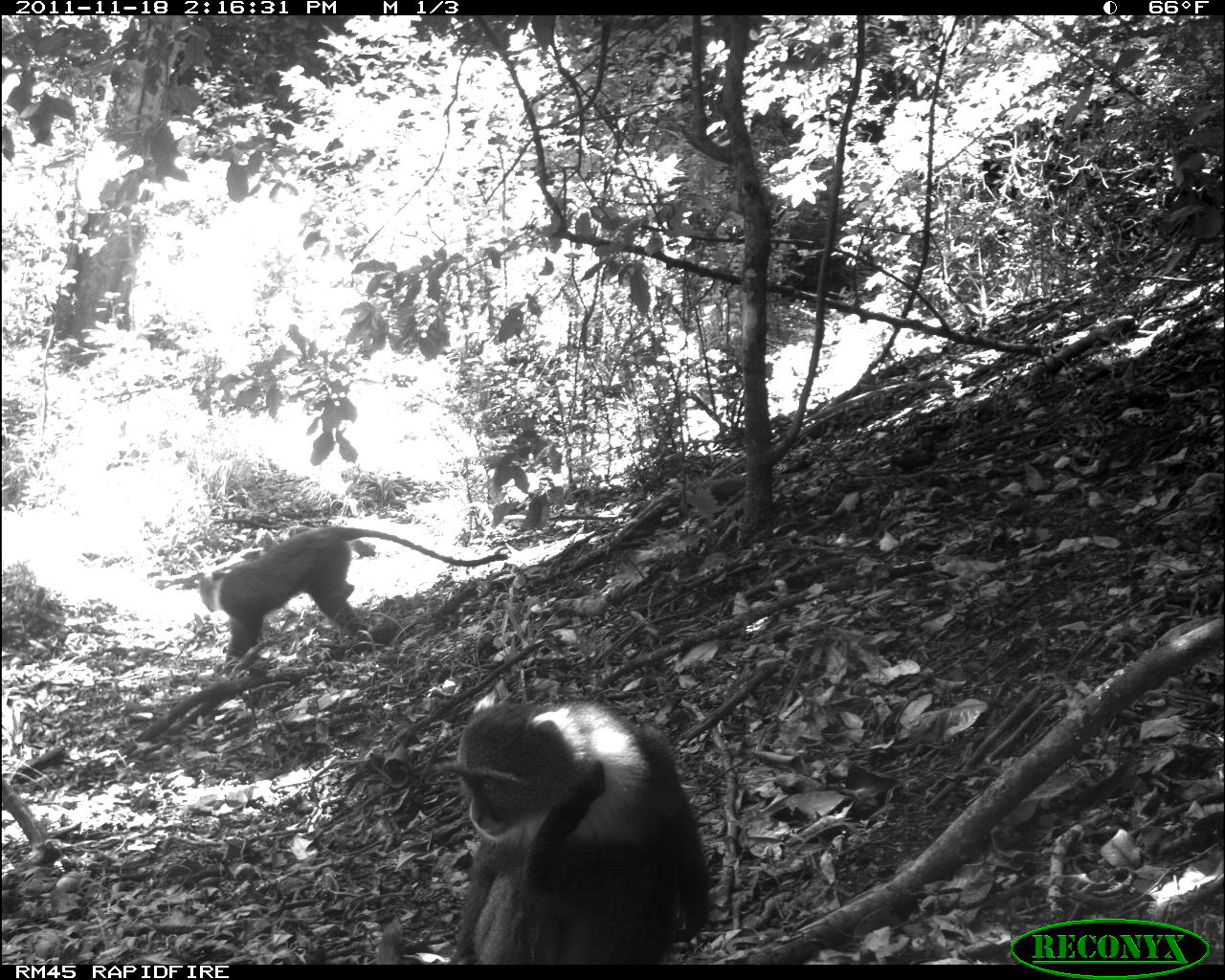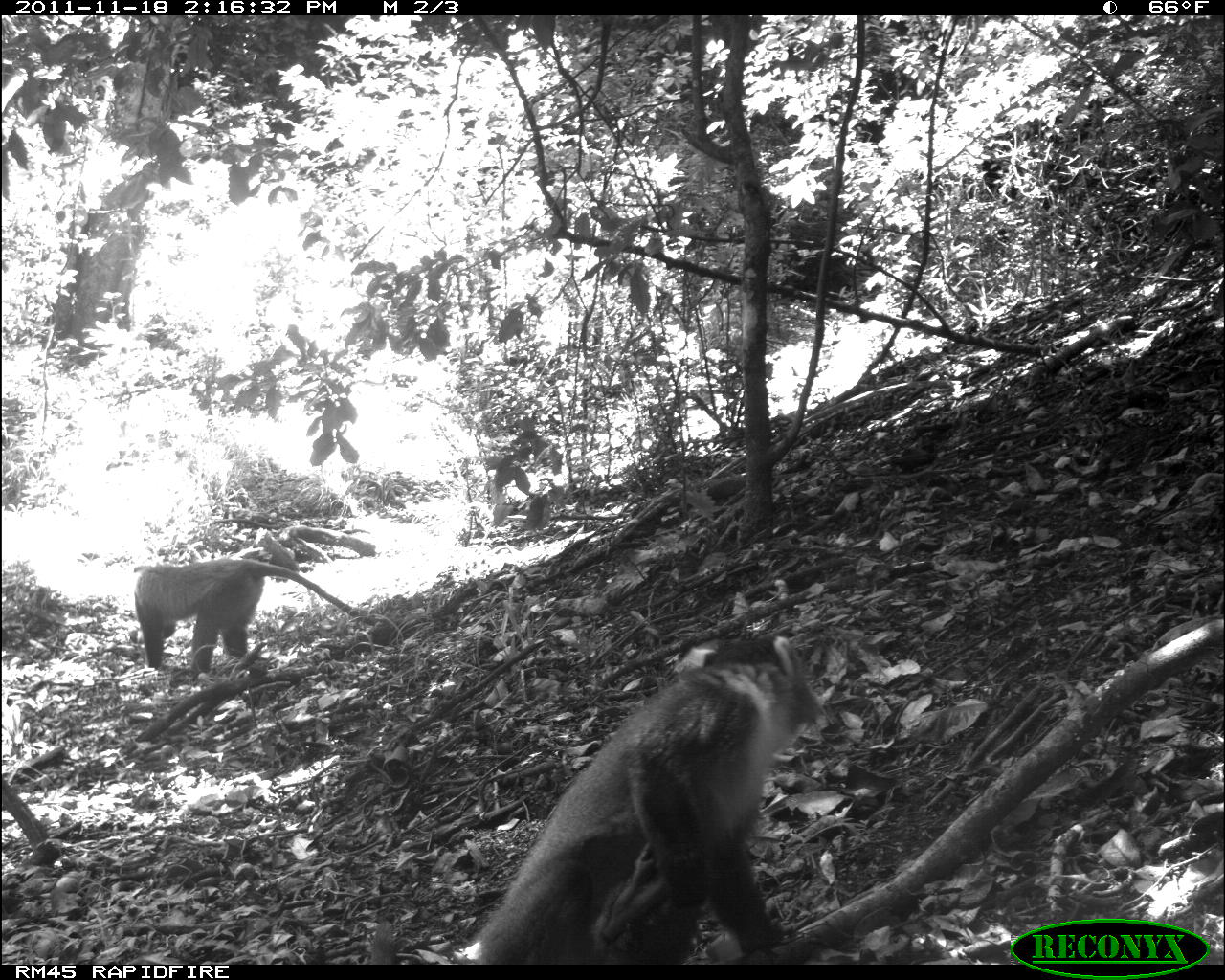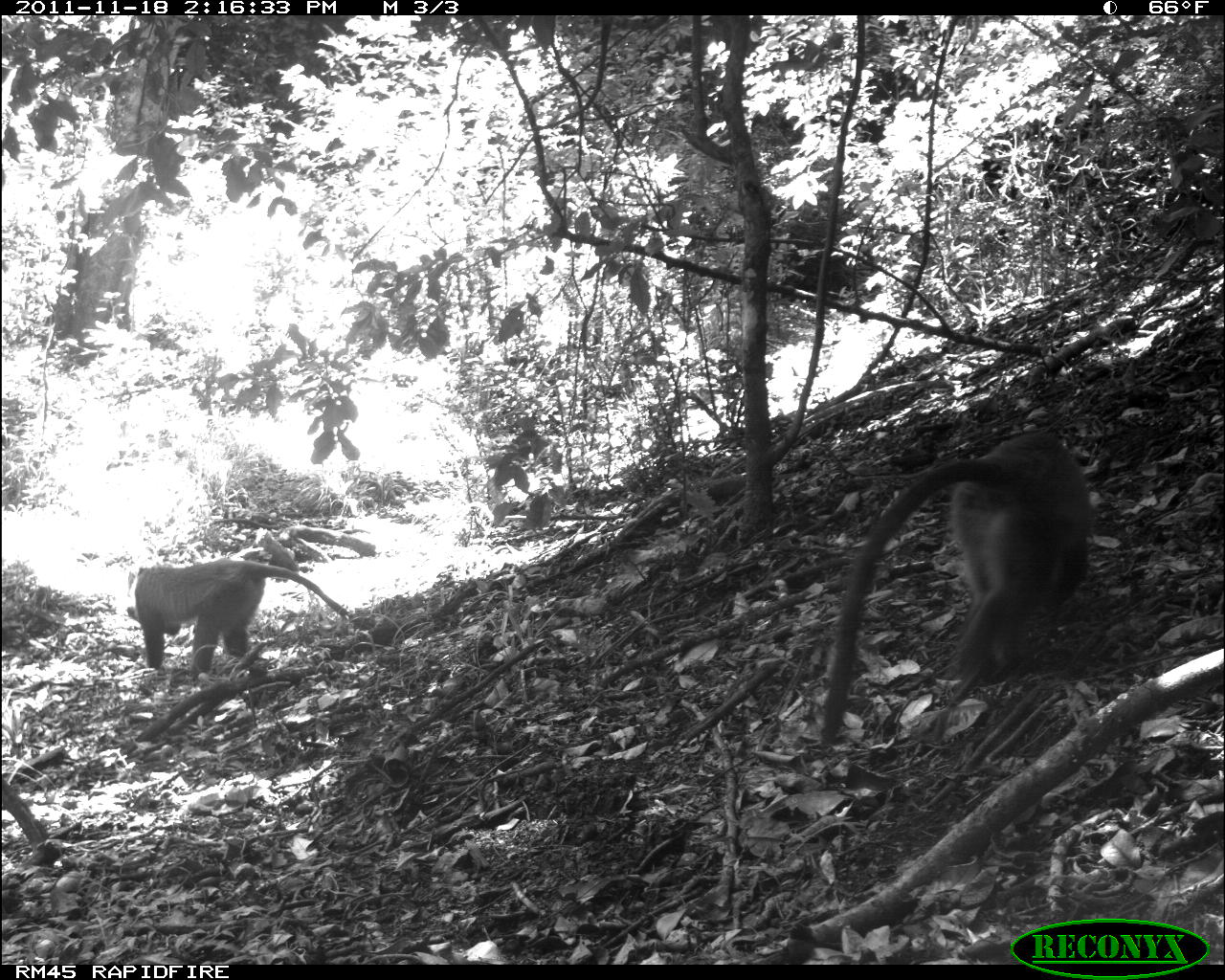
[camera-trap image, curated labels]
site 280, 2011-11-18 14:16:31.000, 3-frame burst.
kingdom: Animalia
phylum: Chordata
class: Mammalia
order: Primates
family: Cercopithecidae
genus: Cercopithecus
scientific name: Cercopithecus erythrogaster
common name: sykes  monkey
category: cercopithecus albogularis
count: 2